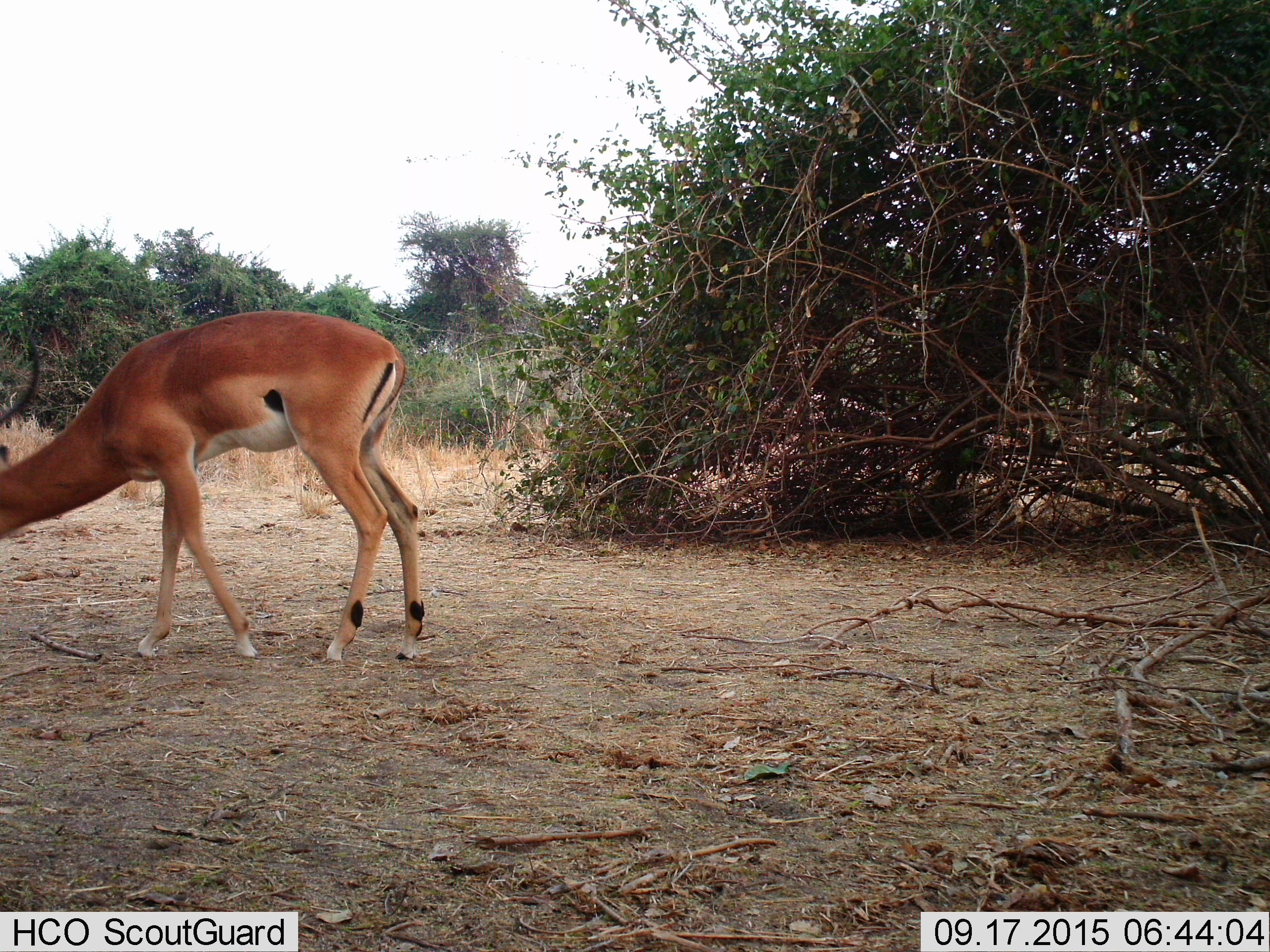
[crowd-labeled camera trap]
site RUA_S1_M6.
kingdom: Animalia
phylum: Chordata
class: Mammalia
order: Artiodactyla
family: Bovidae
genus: Aepyceros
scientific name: Aepyceros melampus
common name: impala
Impala (Aepyceros melampus), count 1. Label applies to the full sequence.